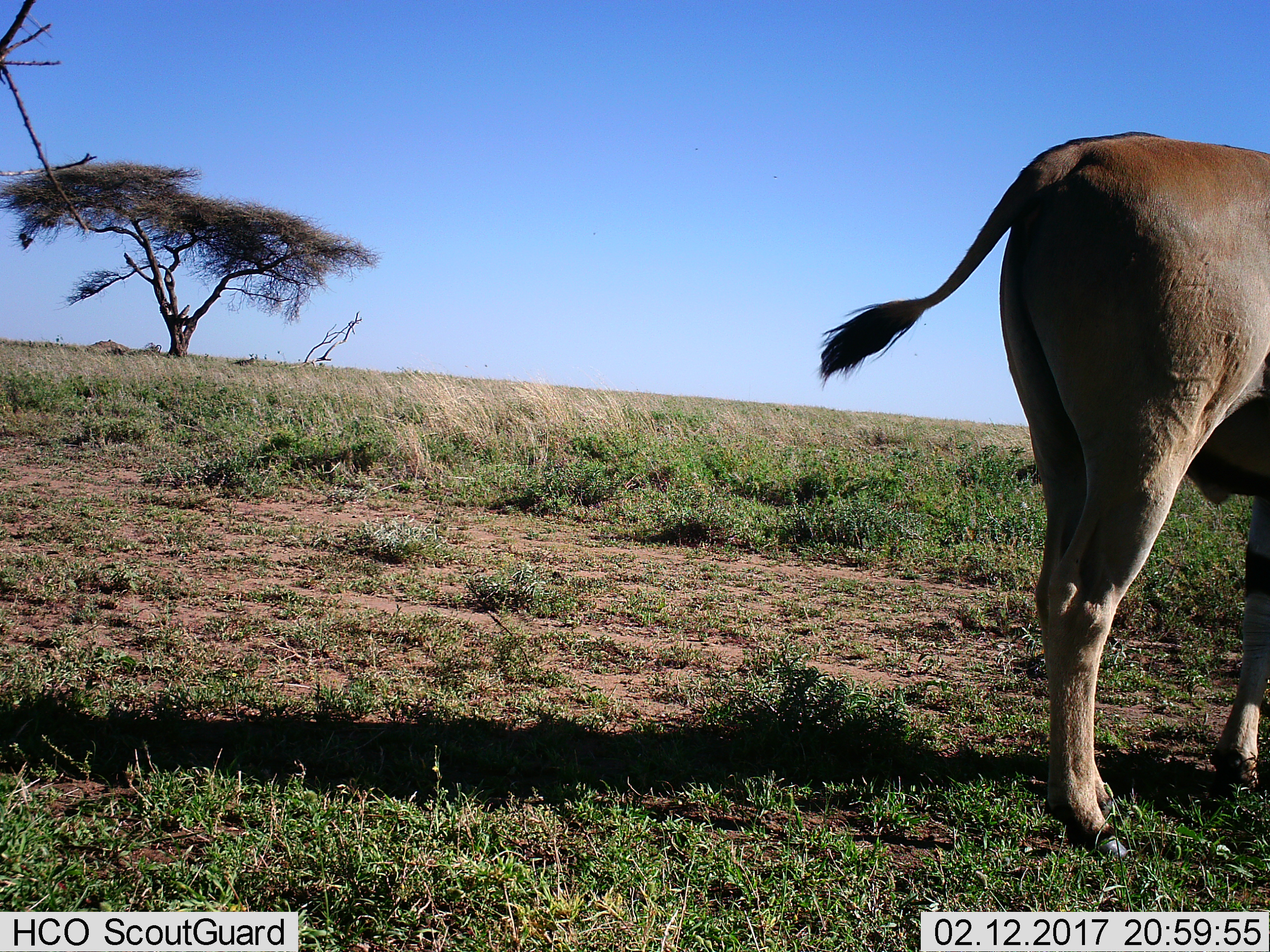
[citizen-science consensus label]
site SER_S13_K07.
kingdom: Animalia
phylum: Chordata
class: Mammalia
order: Artiodactyla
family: Bovidae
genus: Tragelaphus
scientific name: Tragelaphus oryx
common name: eland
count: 1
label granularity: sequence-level